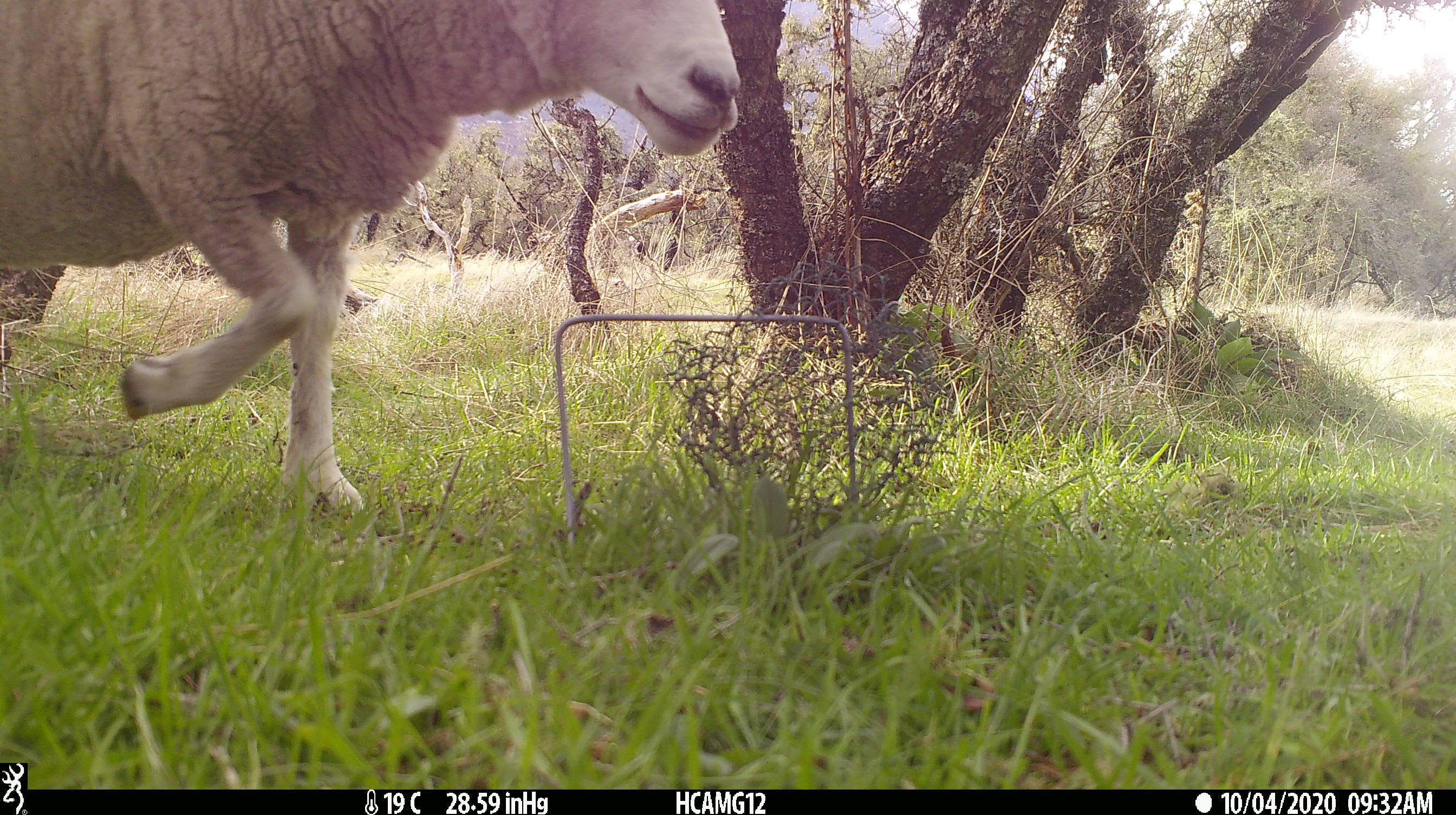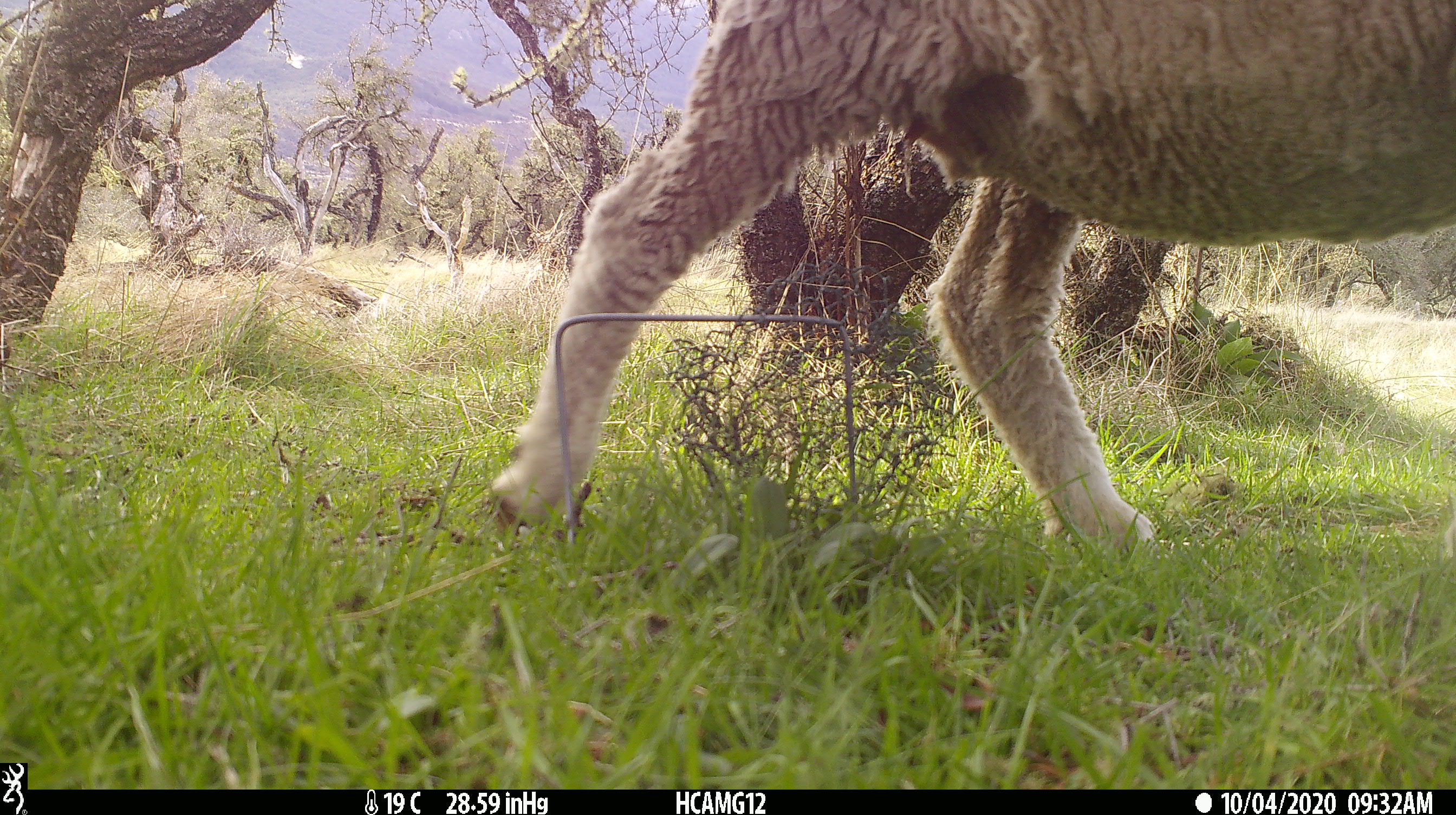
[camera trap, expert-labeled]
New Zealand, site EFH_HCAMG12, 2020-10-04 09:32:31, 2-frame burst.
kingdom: Animalia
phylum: Chordata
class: Mammalia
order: Artiodactyla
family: Bovidae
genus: Ovis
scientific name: Ovis aries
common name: domestic sheep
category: sheep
Sheep (domestic sheep) (Ovis aries).